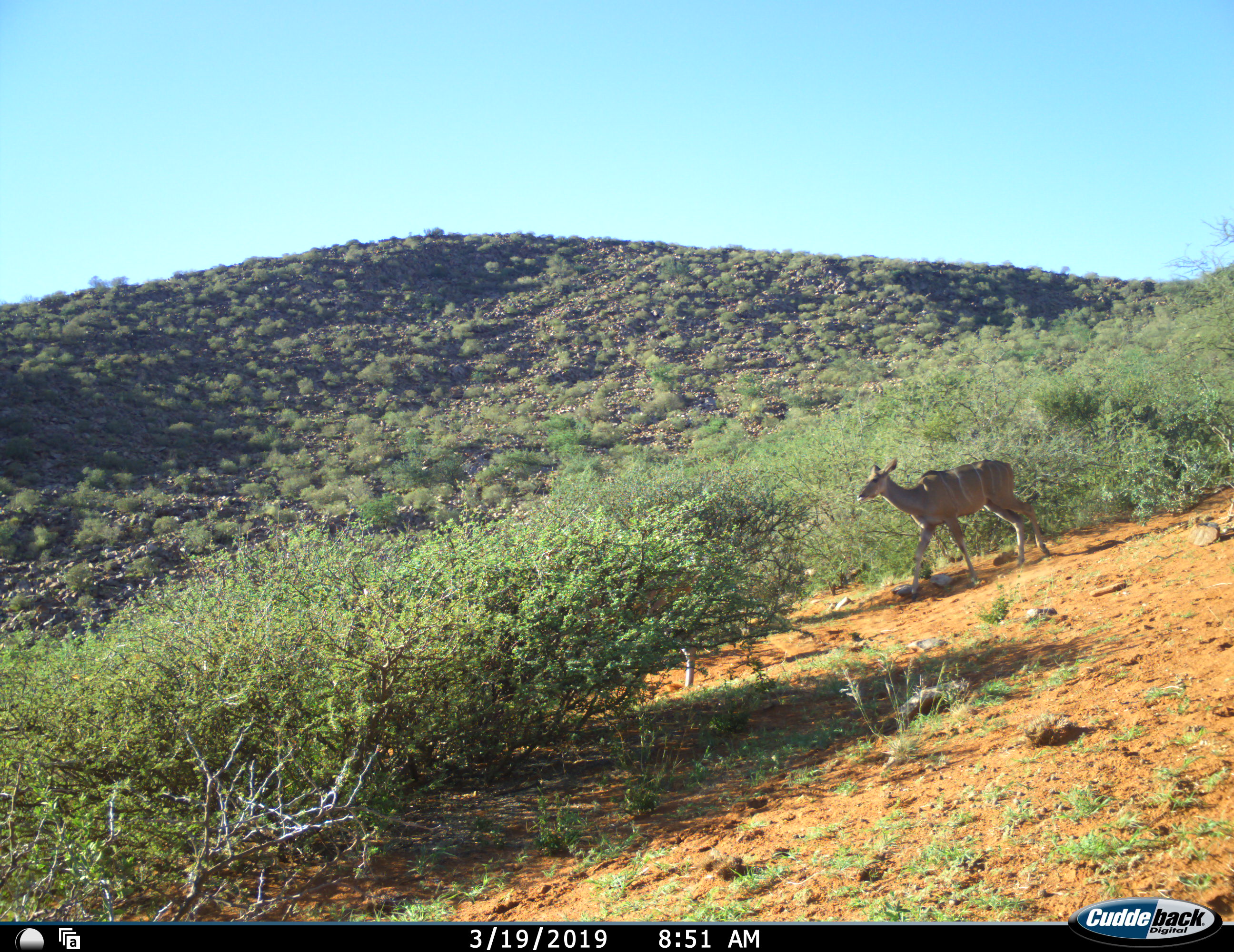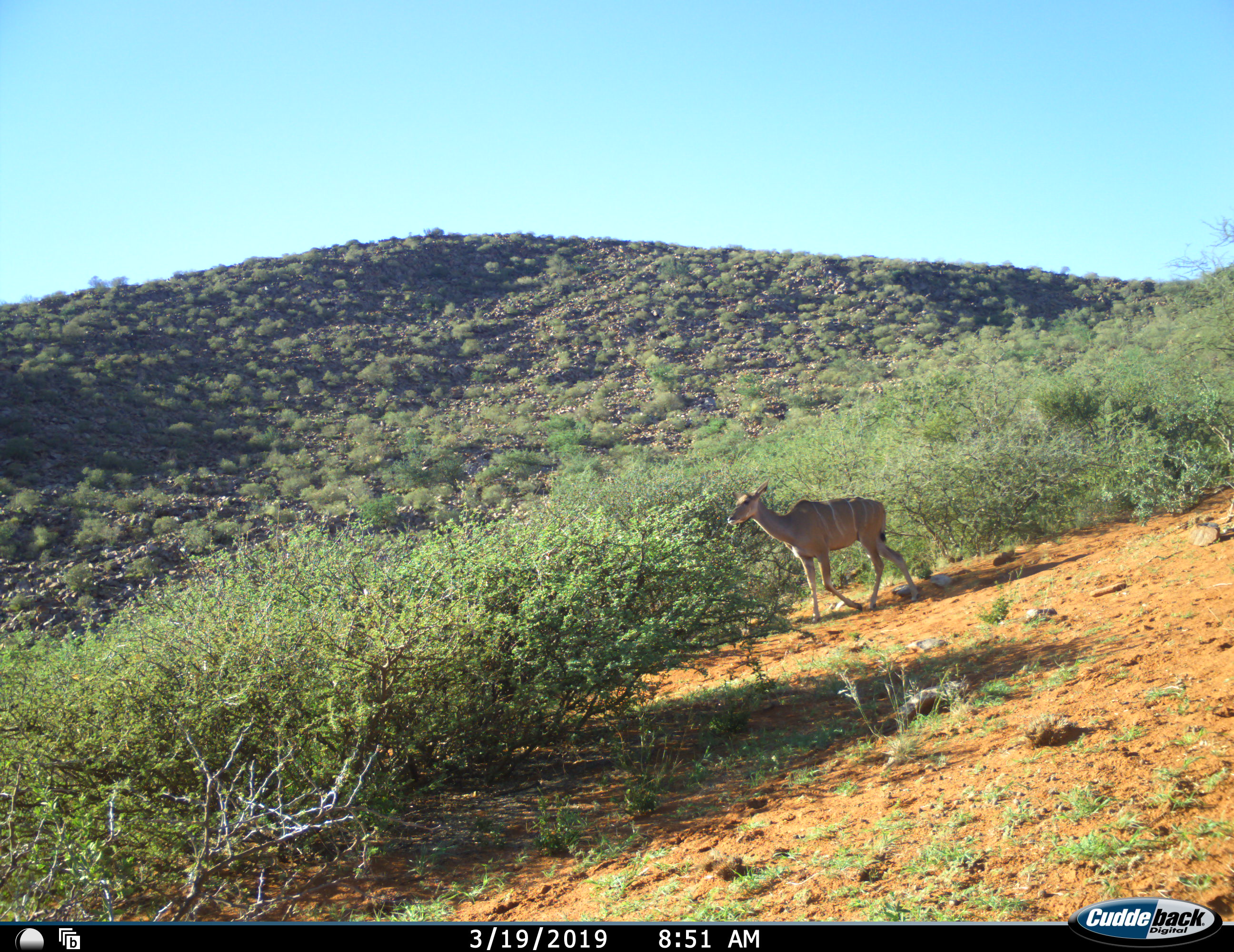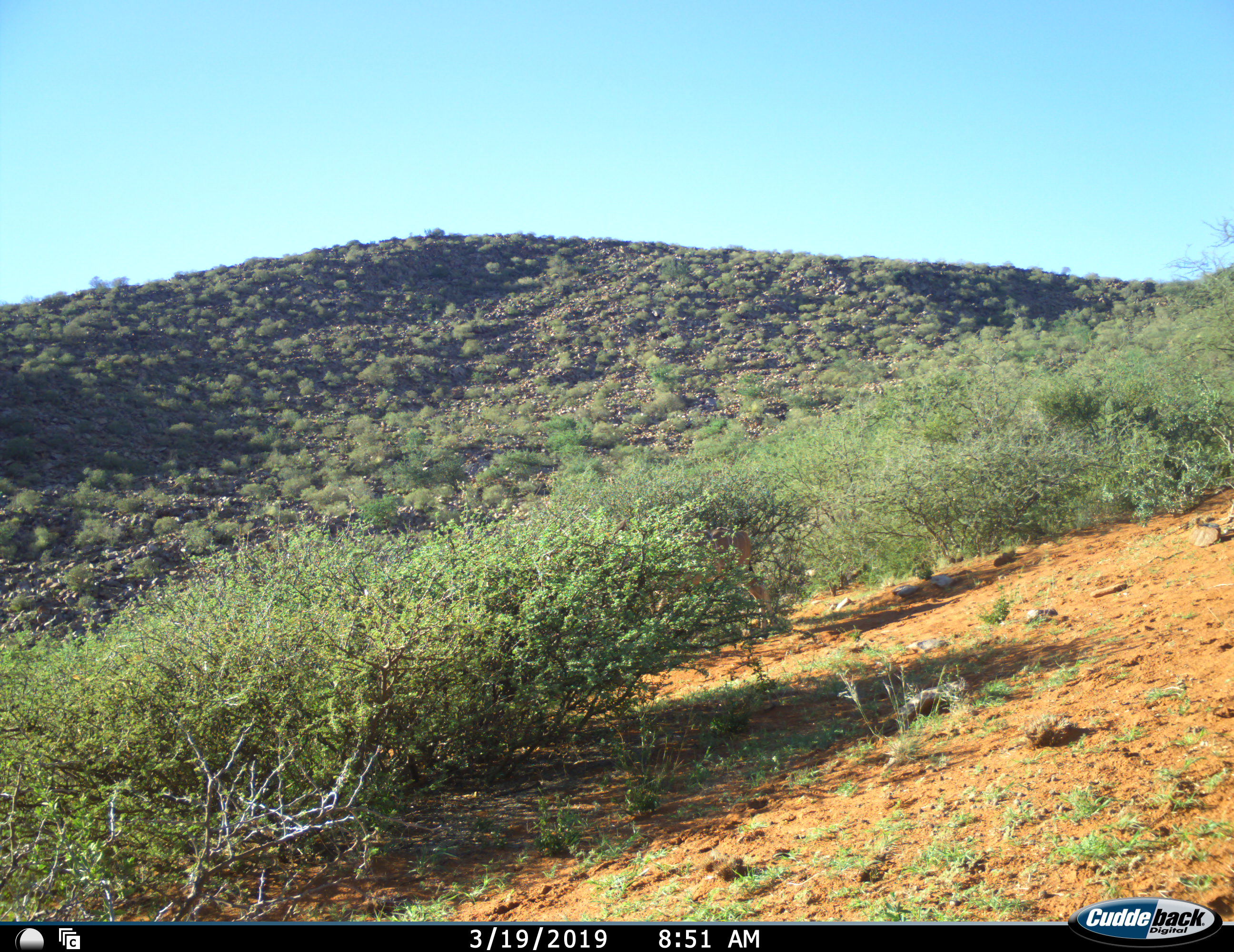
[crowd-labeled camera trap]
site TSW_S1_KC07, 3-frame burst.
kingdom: Animalia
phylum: Chordata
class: Mammalia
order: Artiodactyla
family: Bovidae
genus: Tragelaphus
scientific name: Tragelaphus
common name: kudu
Kudu (Tragelaphus), count 1. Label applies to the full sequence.